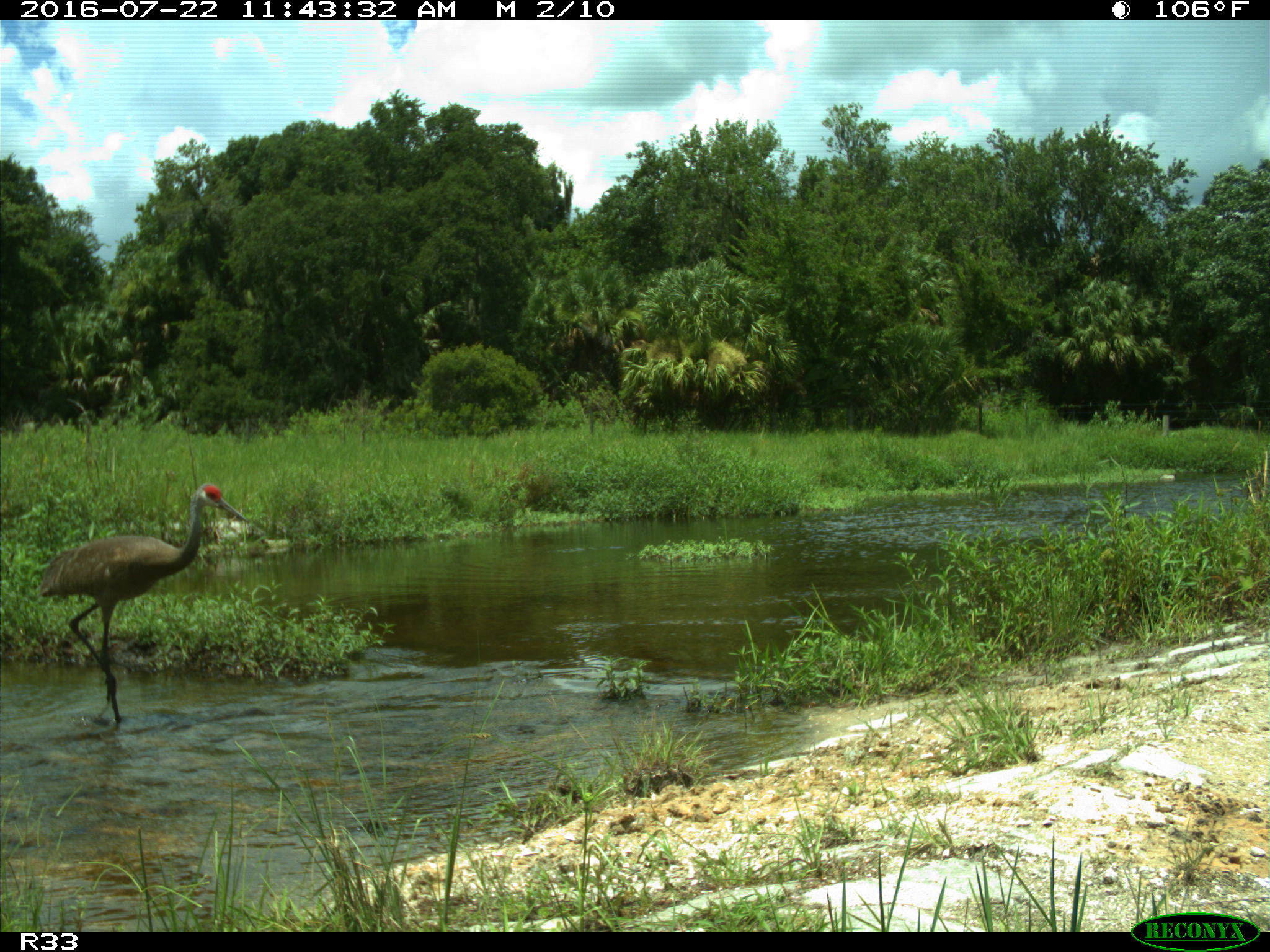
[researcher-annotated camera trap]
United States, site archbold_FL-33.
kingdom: Animalia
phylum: Chordata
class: Aves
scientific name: Aves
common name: birds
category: unidentified bird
Unidentified bird (birds) (Aves).